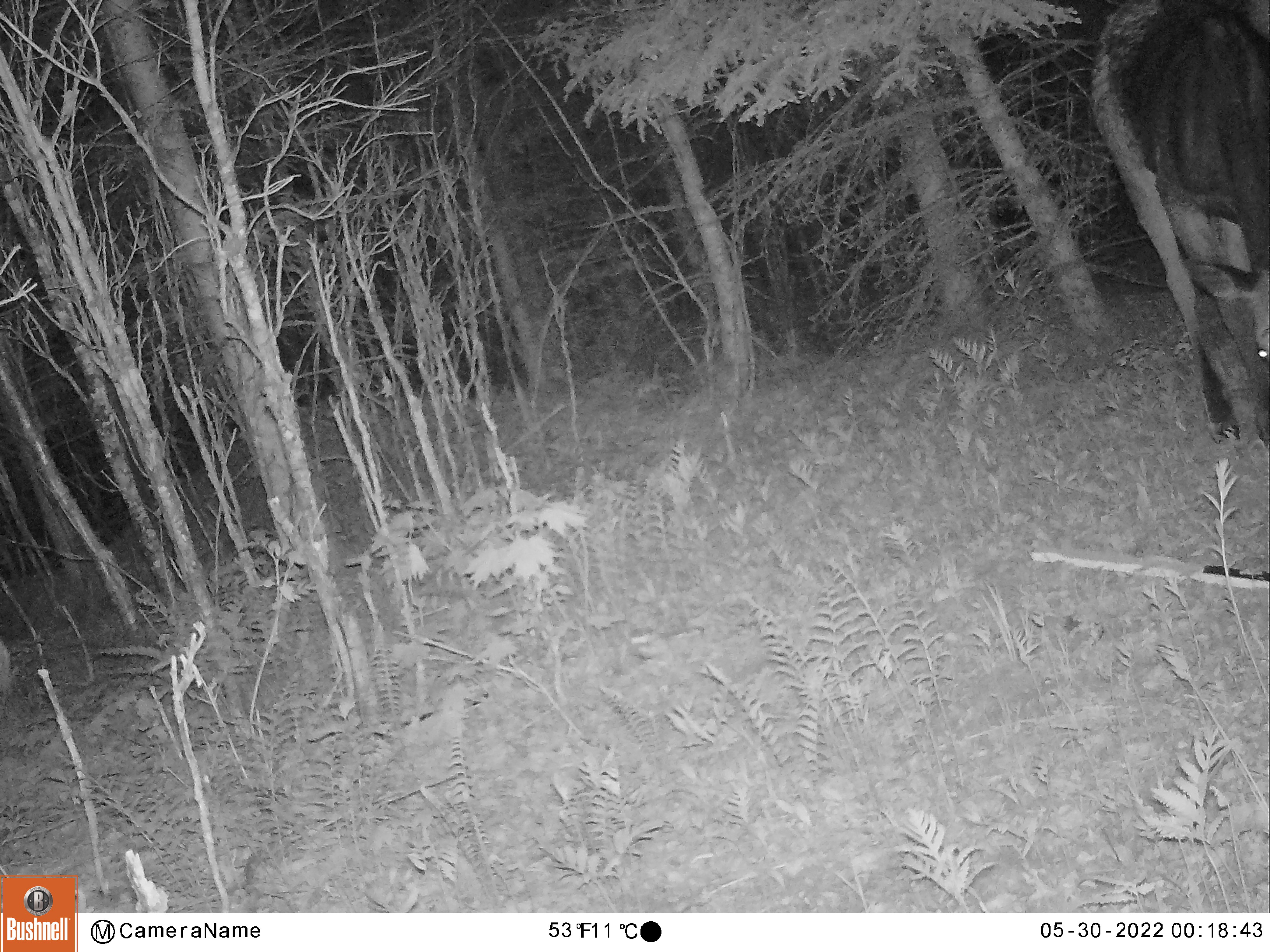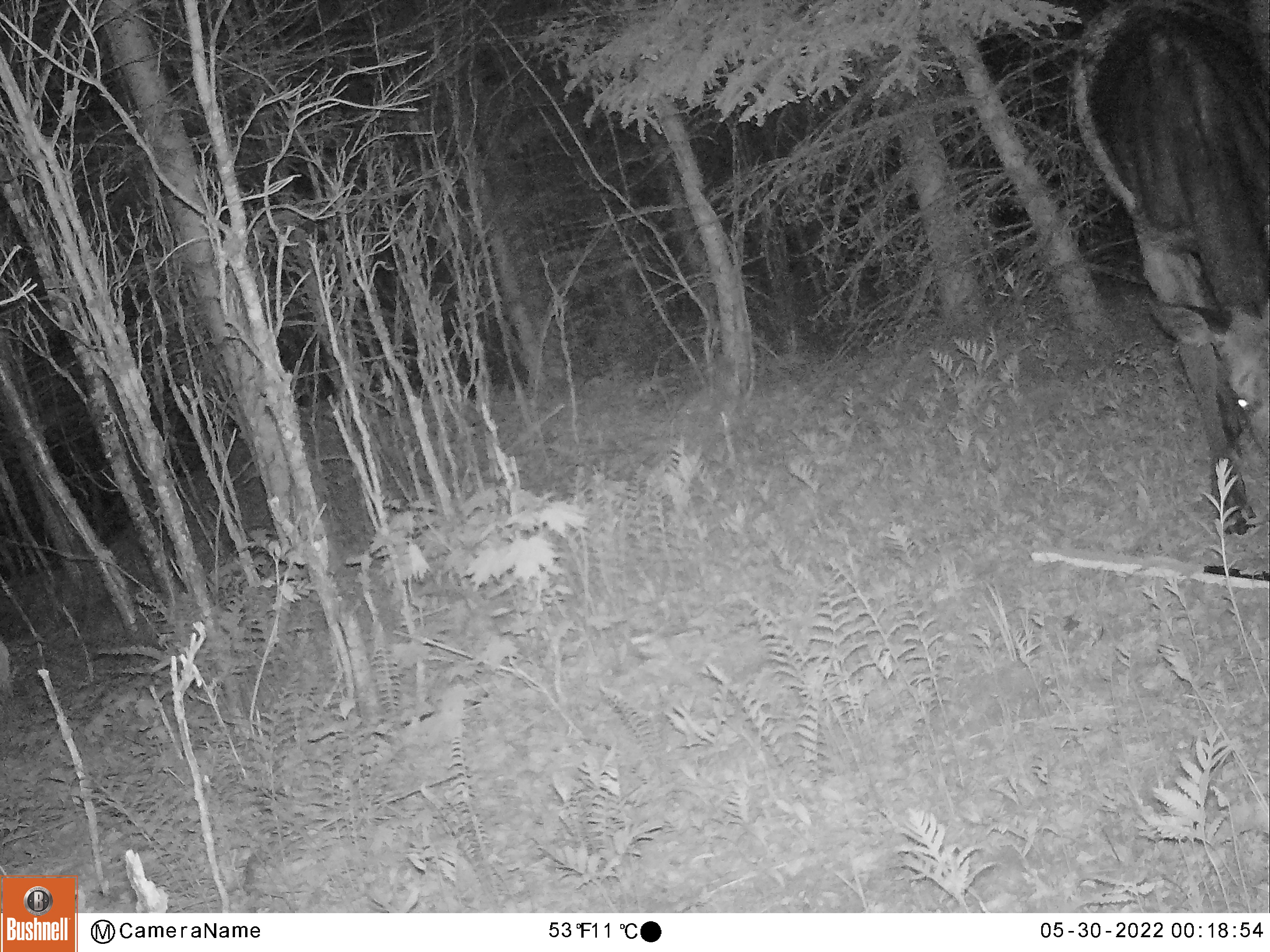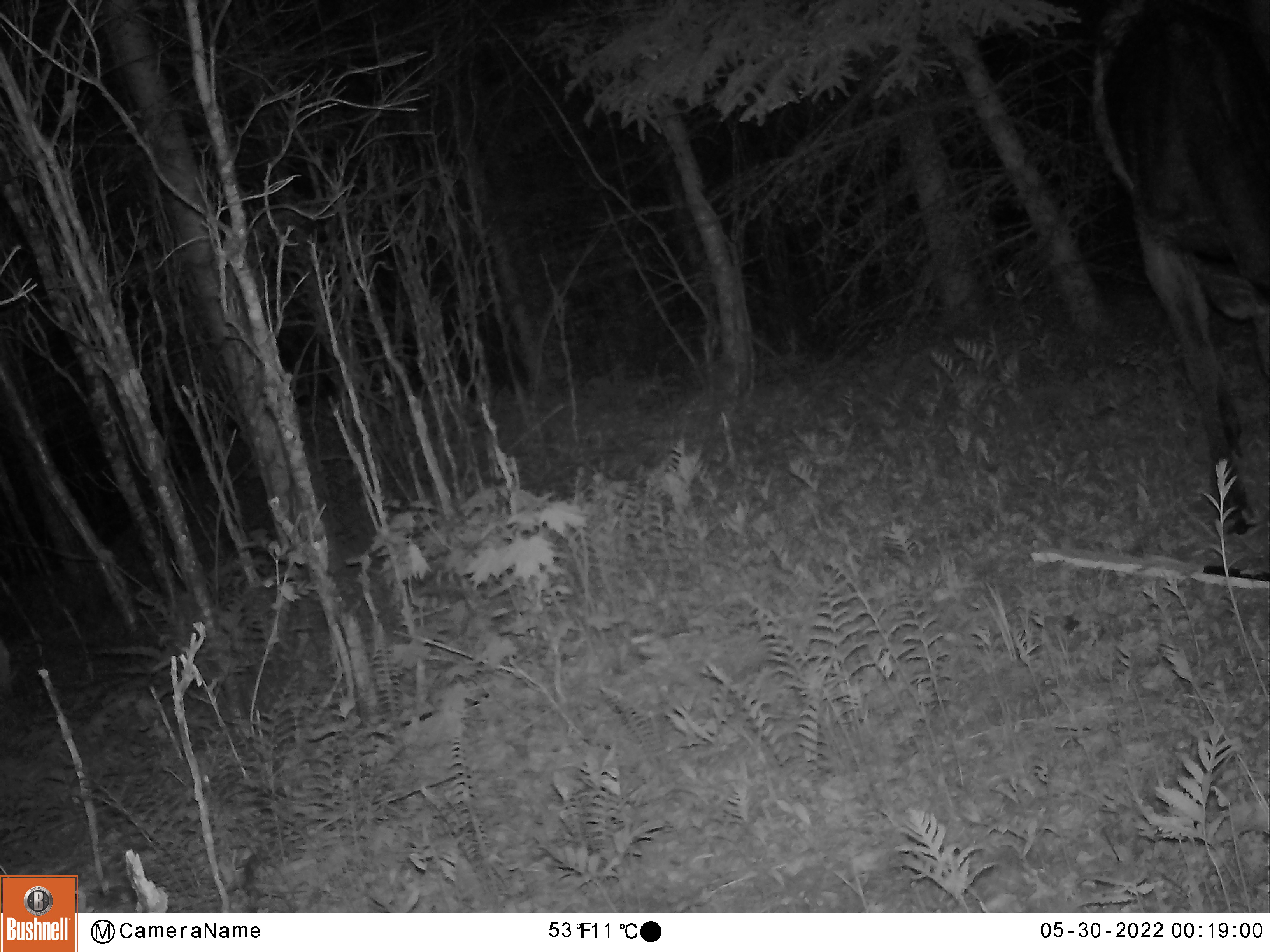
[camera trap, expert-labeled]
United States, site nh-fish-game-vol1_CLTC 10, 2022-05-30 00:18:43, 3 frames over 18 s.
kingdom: Animalia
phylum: Chordata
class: Mammalia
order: Artiodactyla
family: Cervidae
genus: Alces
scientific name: Alces alces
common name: moose